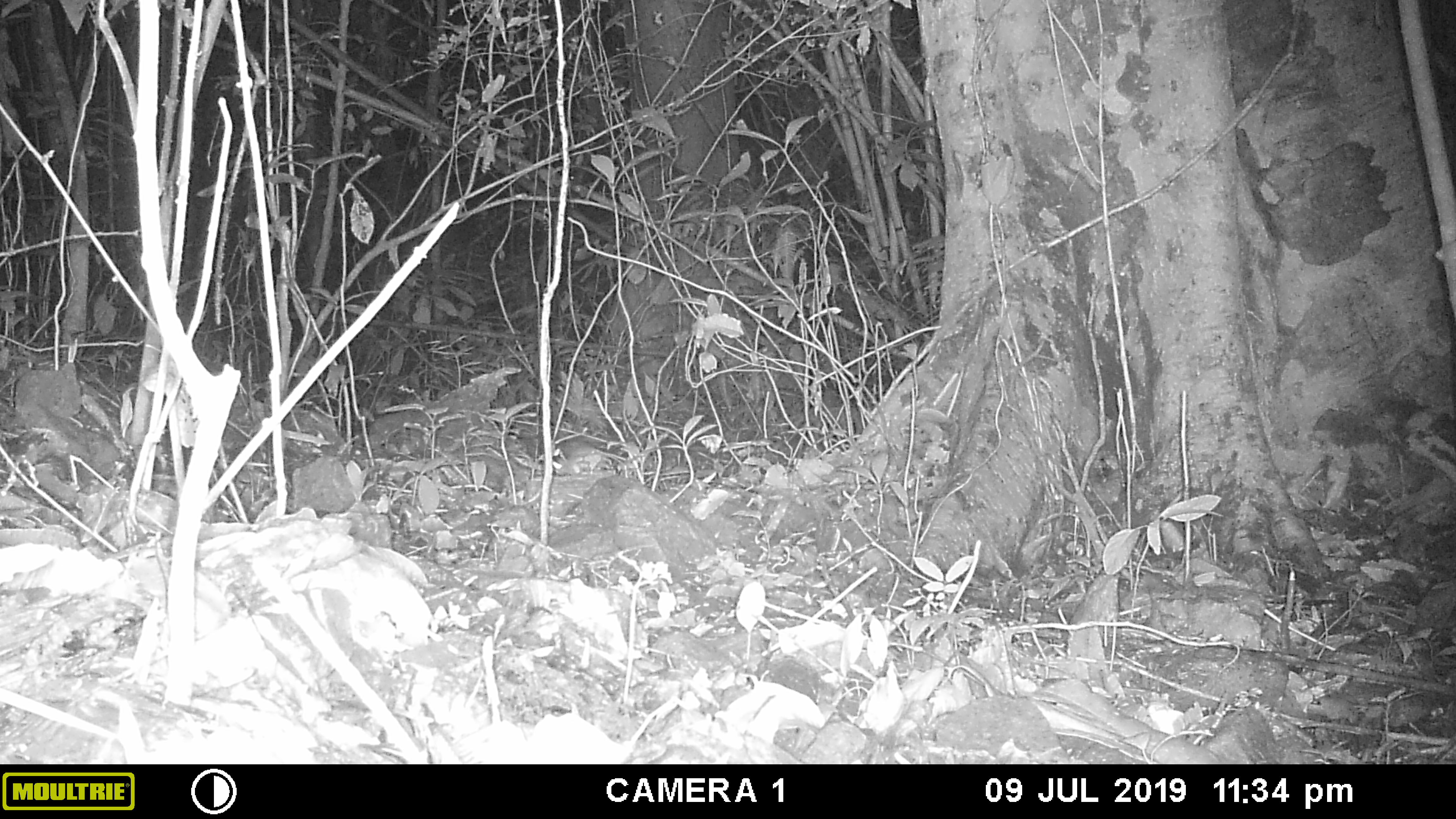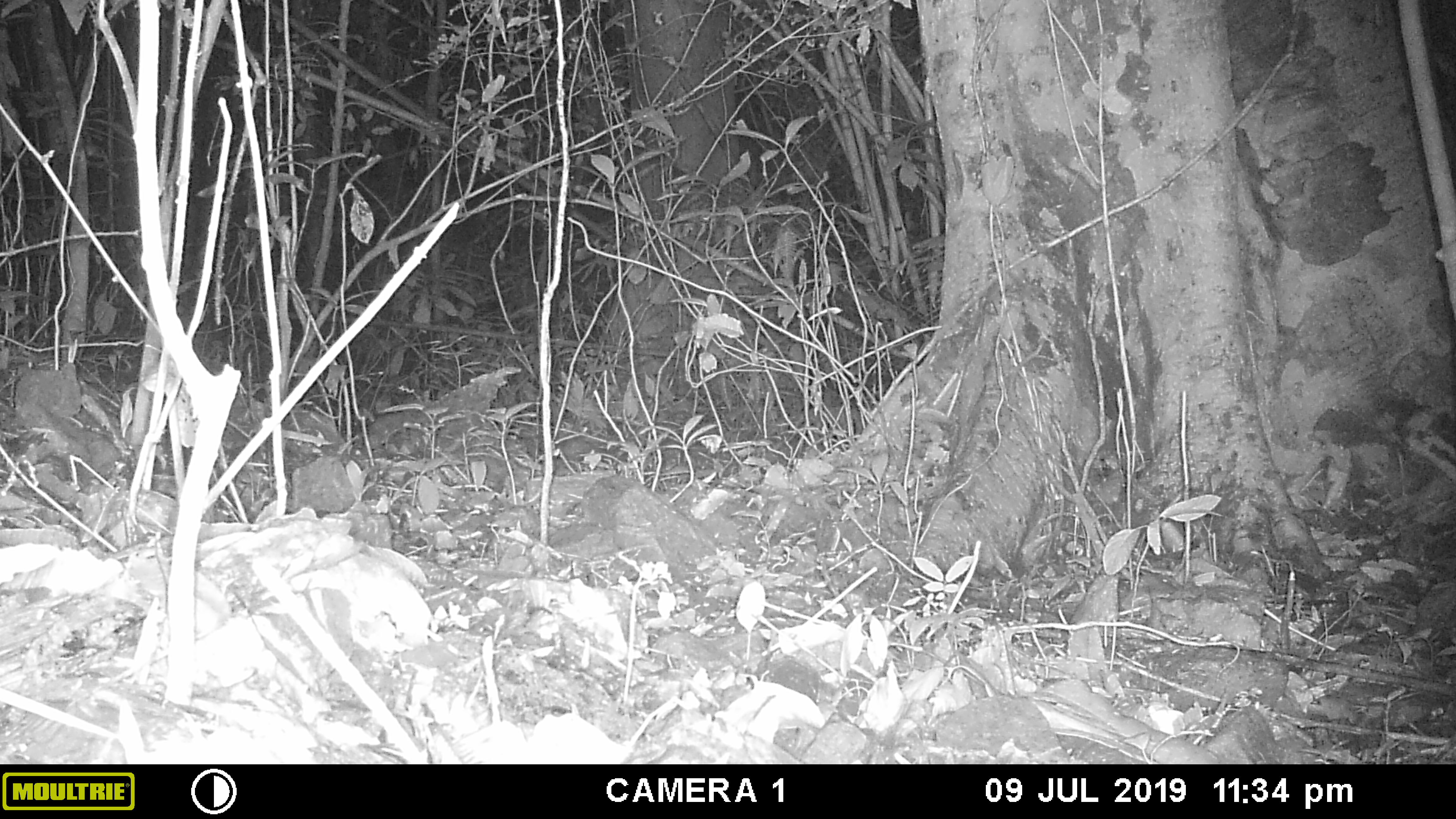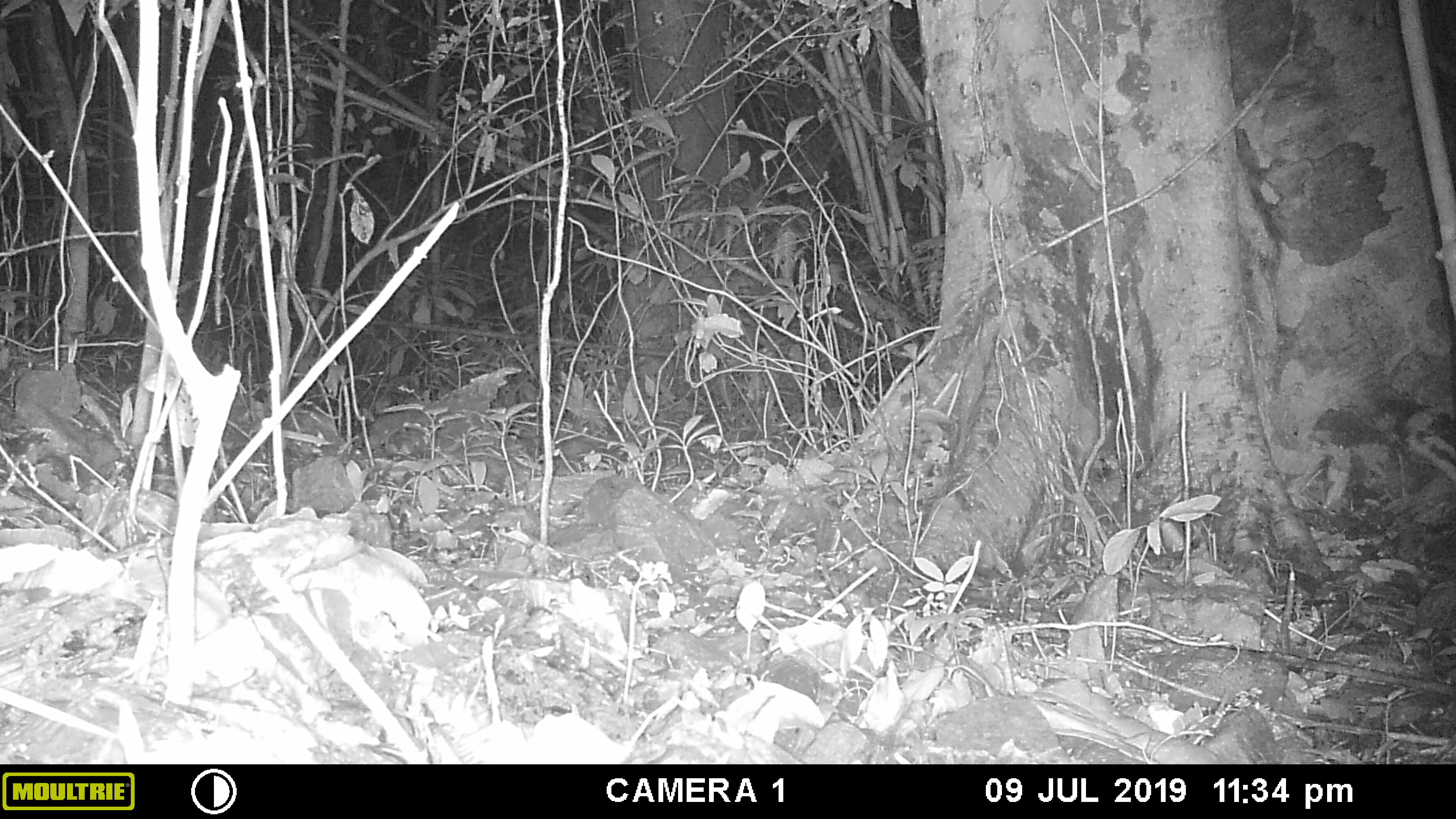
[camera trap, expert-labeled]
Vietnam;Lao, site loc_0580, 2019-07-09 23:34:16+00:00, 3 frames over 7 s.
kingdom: Animalia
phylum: Chordata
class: Mammalia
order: Rodentia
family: Muridae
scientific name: Muridae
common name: old-world mice and rats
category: unidentified murid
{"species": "unidentified murid (old-world mice and rats) (Muridae)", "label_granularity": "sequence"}